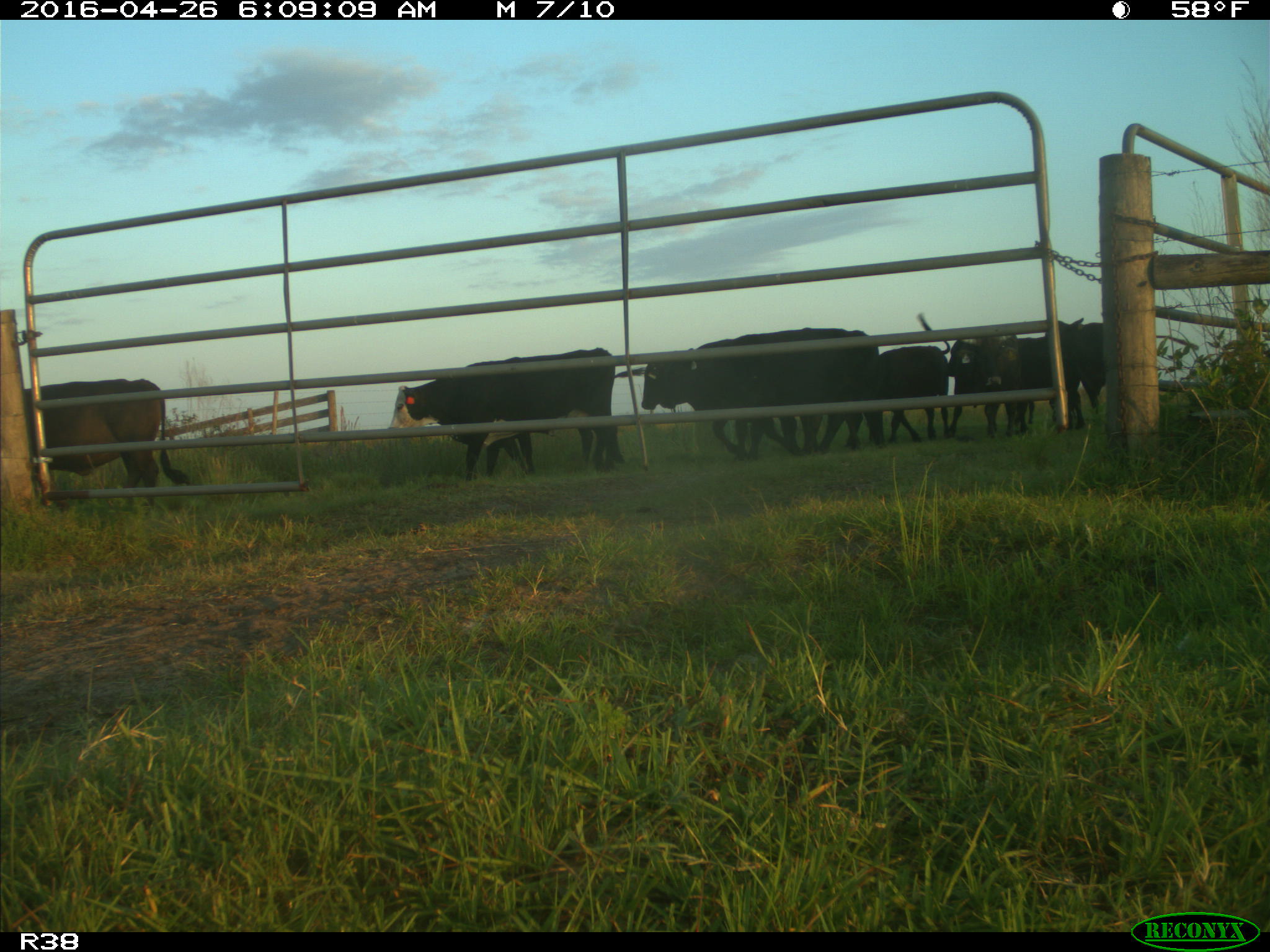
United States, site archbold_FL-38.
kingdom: Animalia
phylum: Chordata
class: Mammalia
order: Artiodactyla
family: Bovidae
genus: Bos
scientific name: Bos taurus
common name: domestic cow